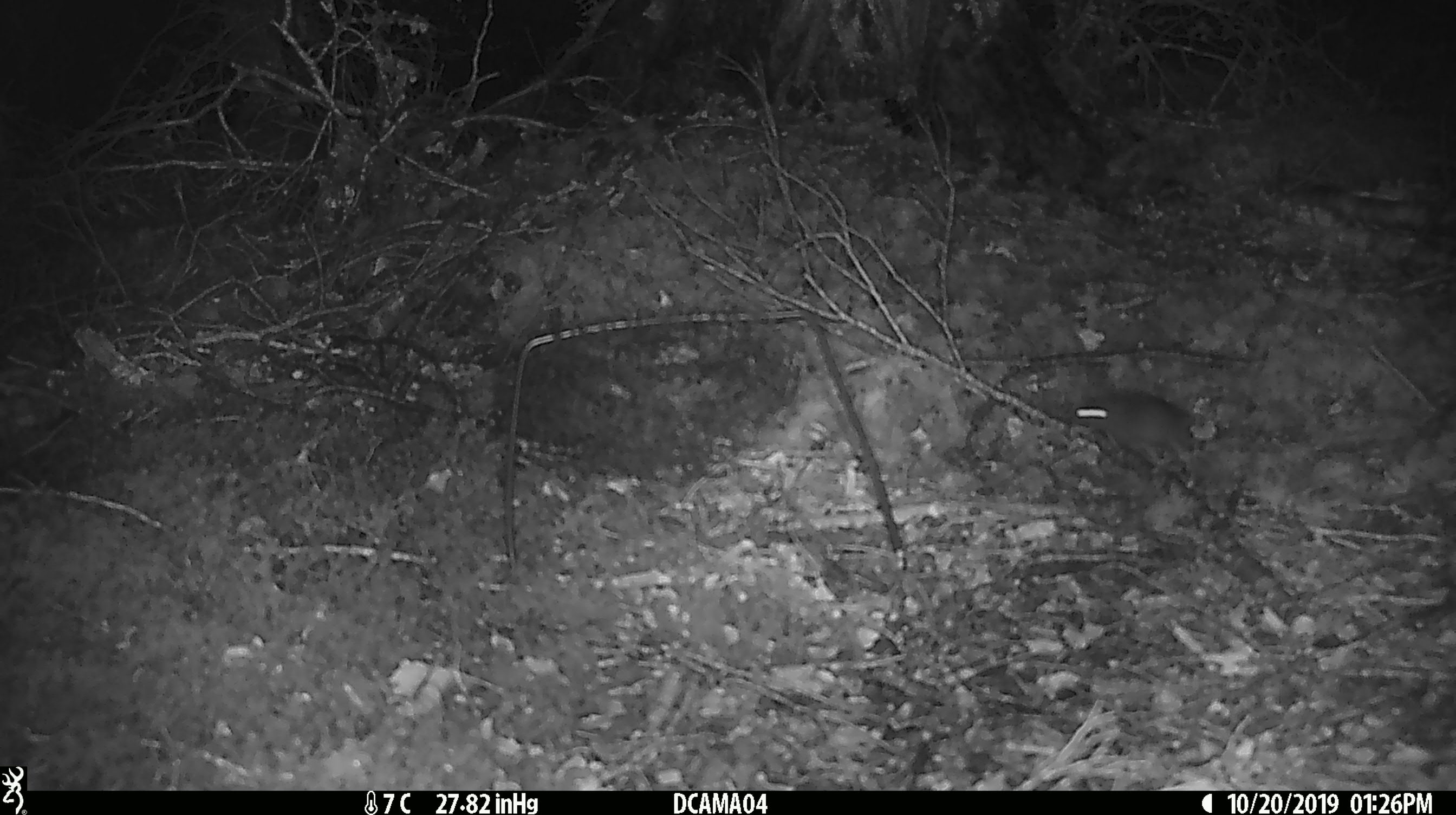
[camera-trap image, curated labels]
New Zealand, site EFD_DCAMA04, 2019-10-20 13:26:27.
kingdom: Animalia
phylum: Chordata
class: Mammalia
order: Rodentia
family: Muridae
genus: Mus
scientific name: Mus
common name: mouse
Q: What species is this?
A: Mouse (Mus).